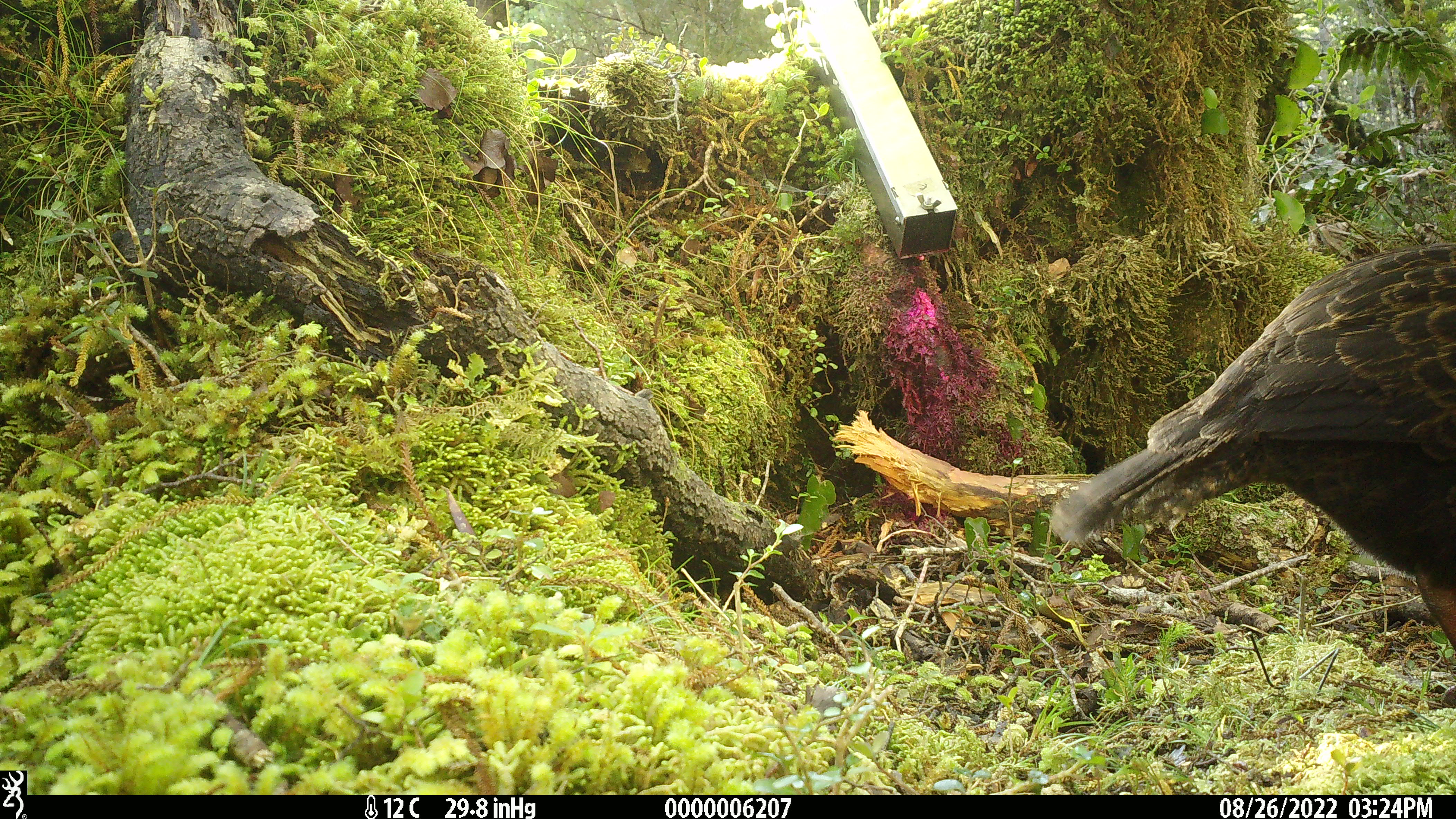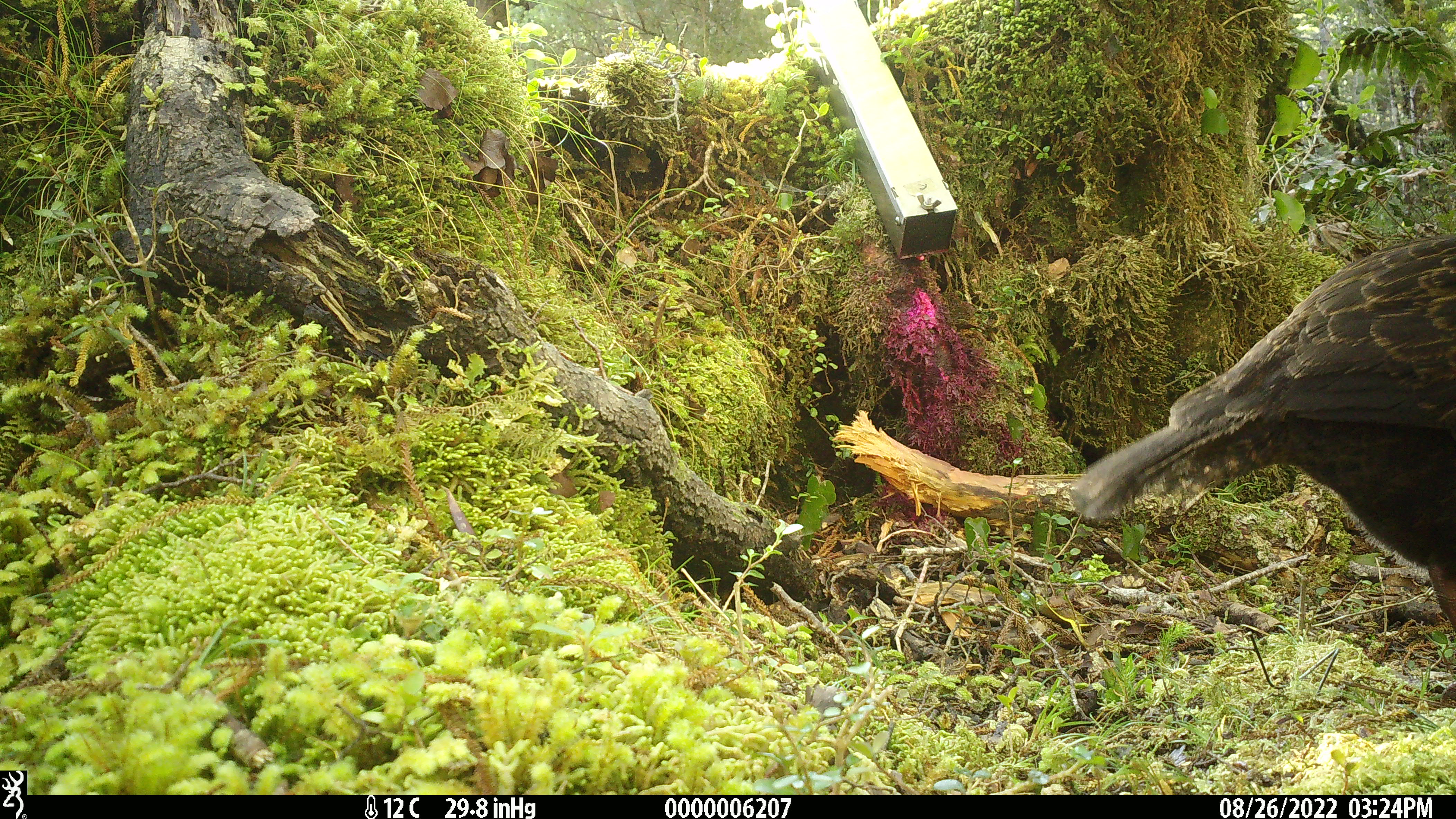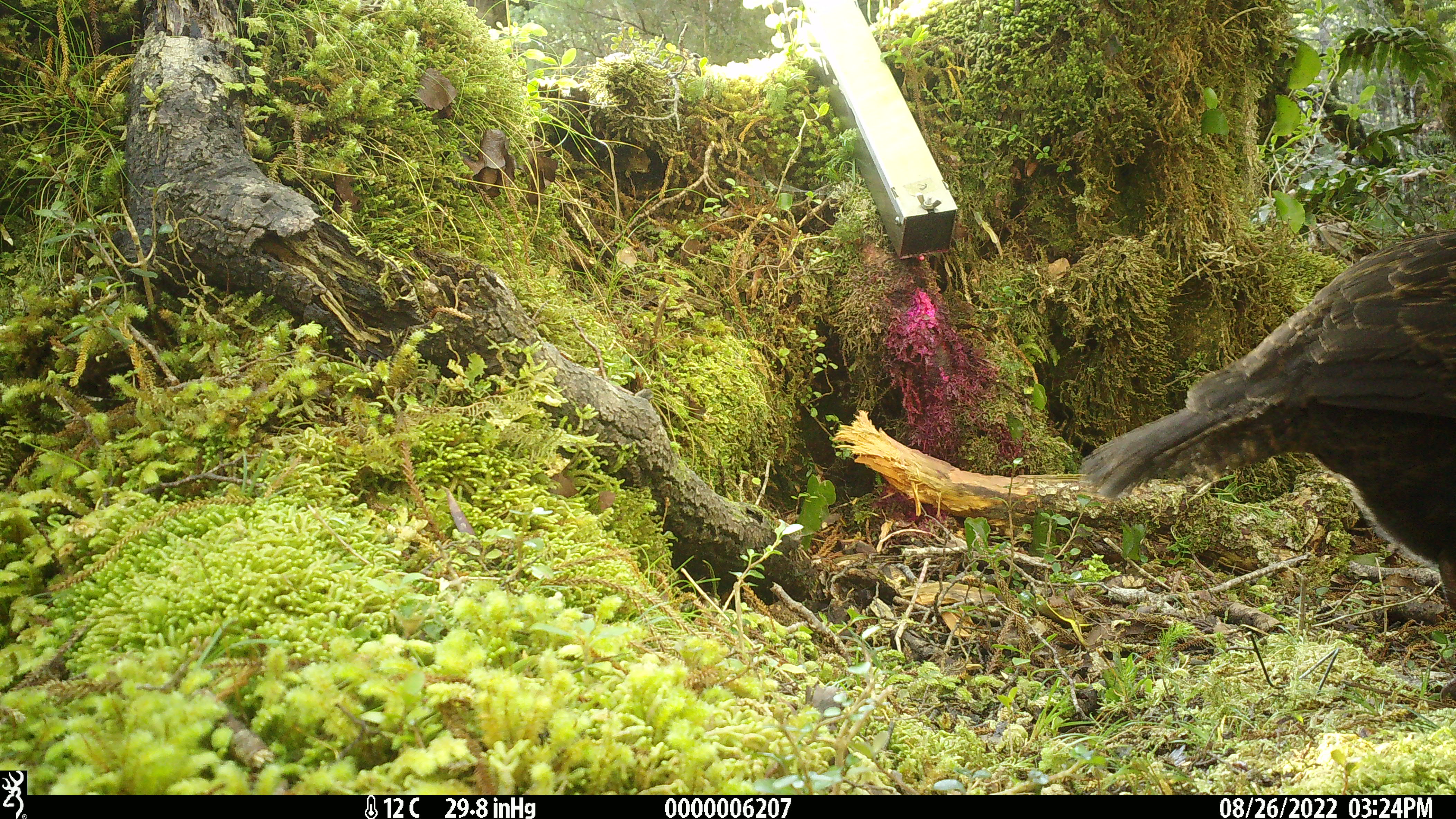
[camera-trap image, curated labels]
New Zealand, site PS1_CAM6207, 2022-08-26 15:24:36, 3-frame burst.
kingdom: Animalia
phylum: Chordata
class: Aves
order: Gruiformes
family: Rallidae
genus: Gallirallus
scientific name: Gallirallus australis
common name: weka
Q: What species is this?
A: Weka (Gallirallus australis).